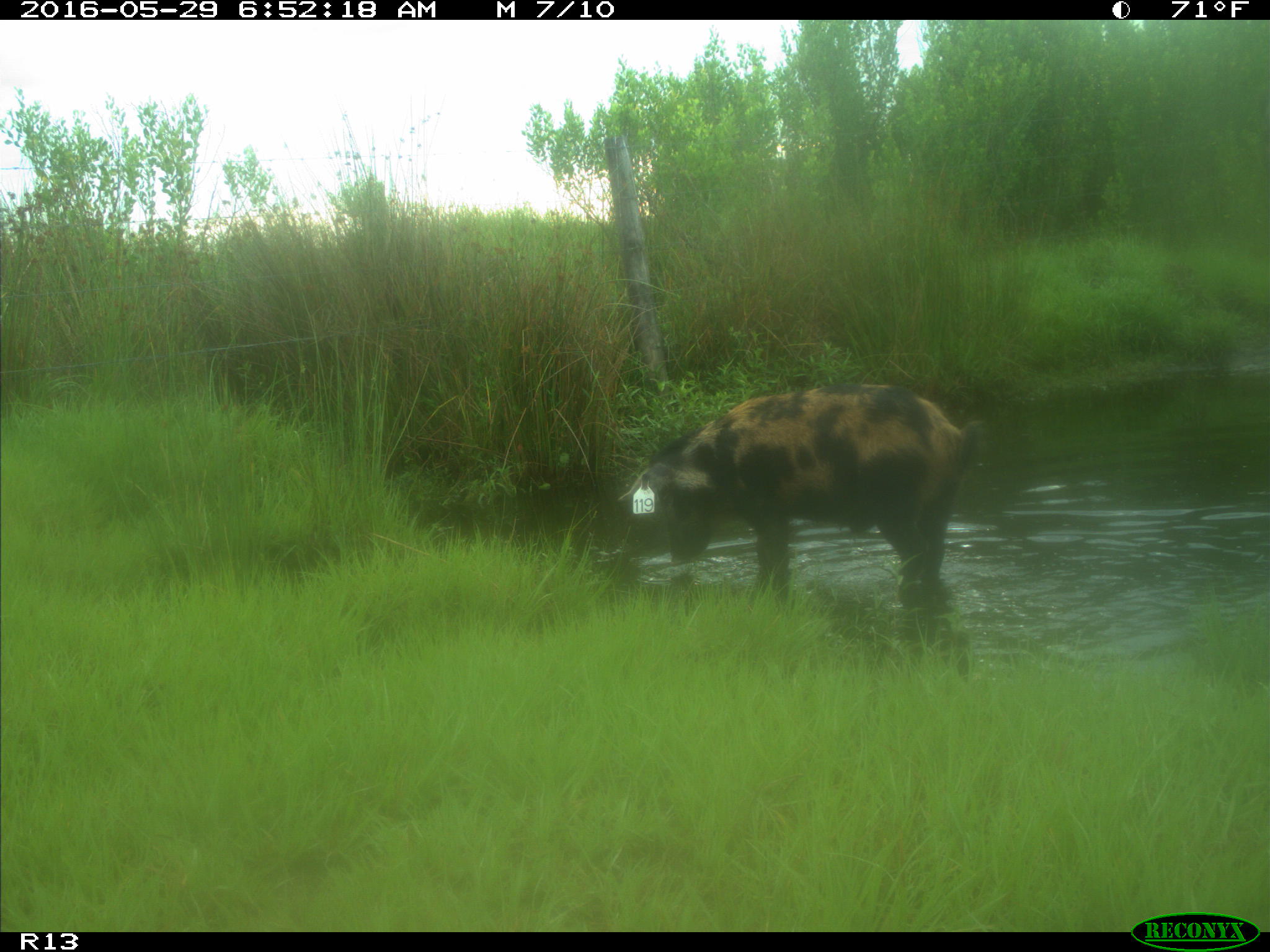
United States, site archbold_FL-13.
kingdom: Animalia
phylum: Chordata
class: Mammalia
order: Artiodactyla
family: Suidae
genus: Sus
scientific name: Sus scrofa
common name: wild boar